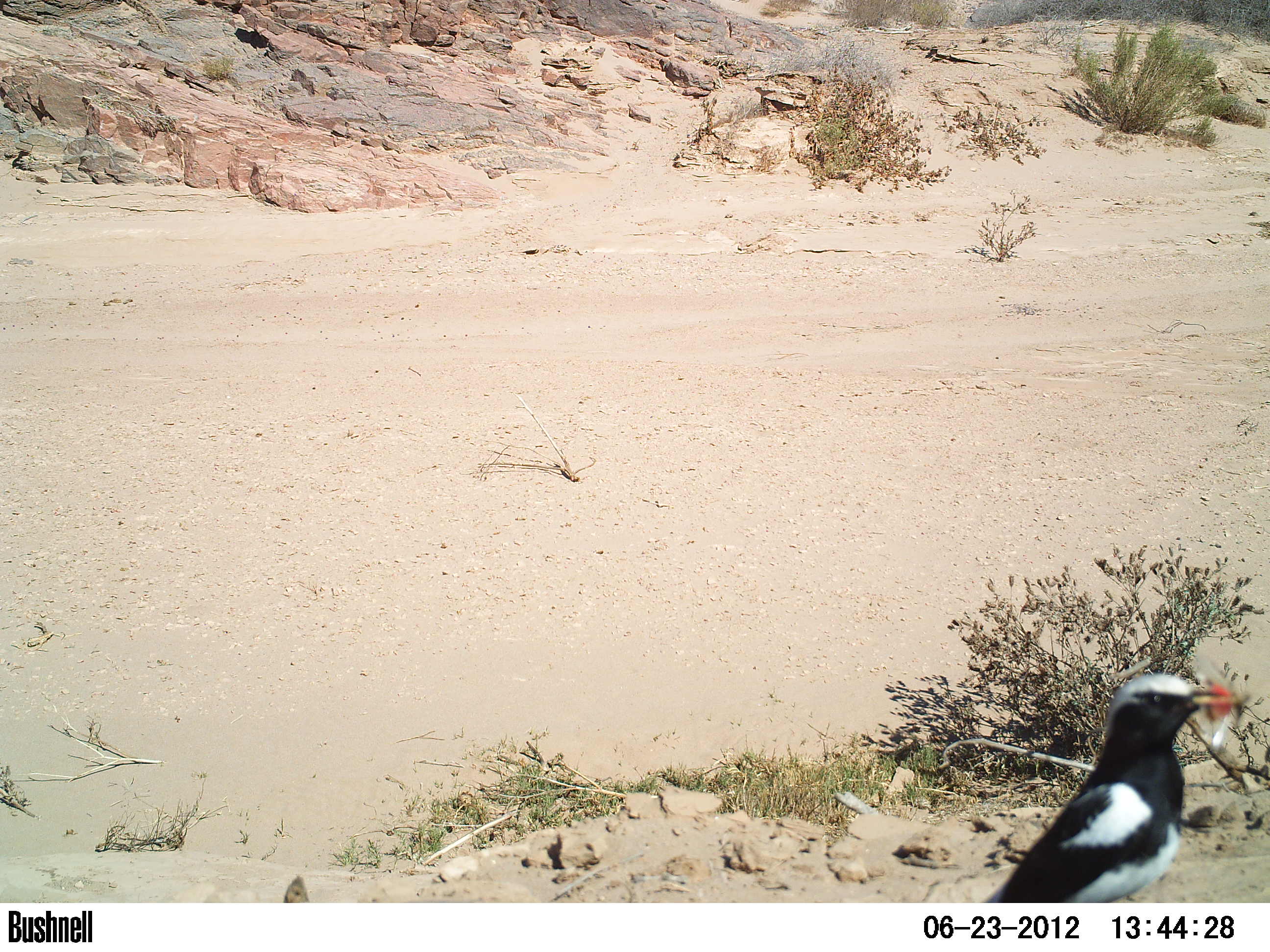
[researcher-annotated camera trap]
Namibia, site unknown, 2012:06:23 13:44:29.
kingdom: Animalia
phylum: Chordata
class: Aves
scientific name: Aves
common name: birds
Aves (birds).